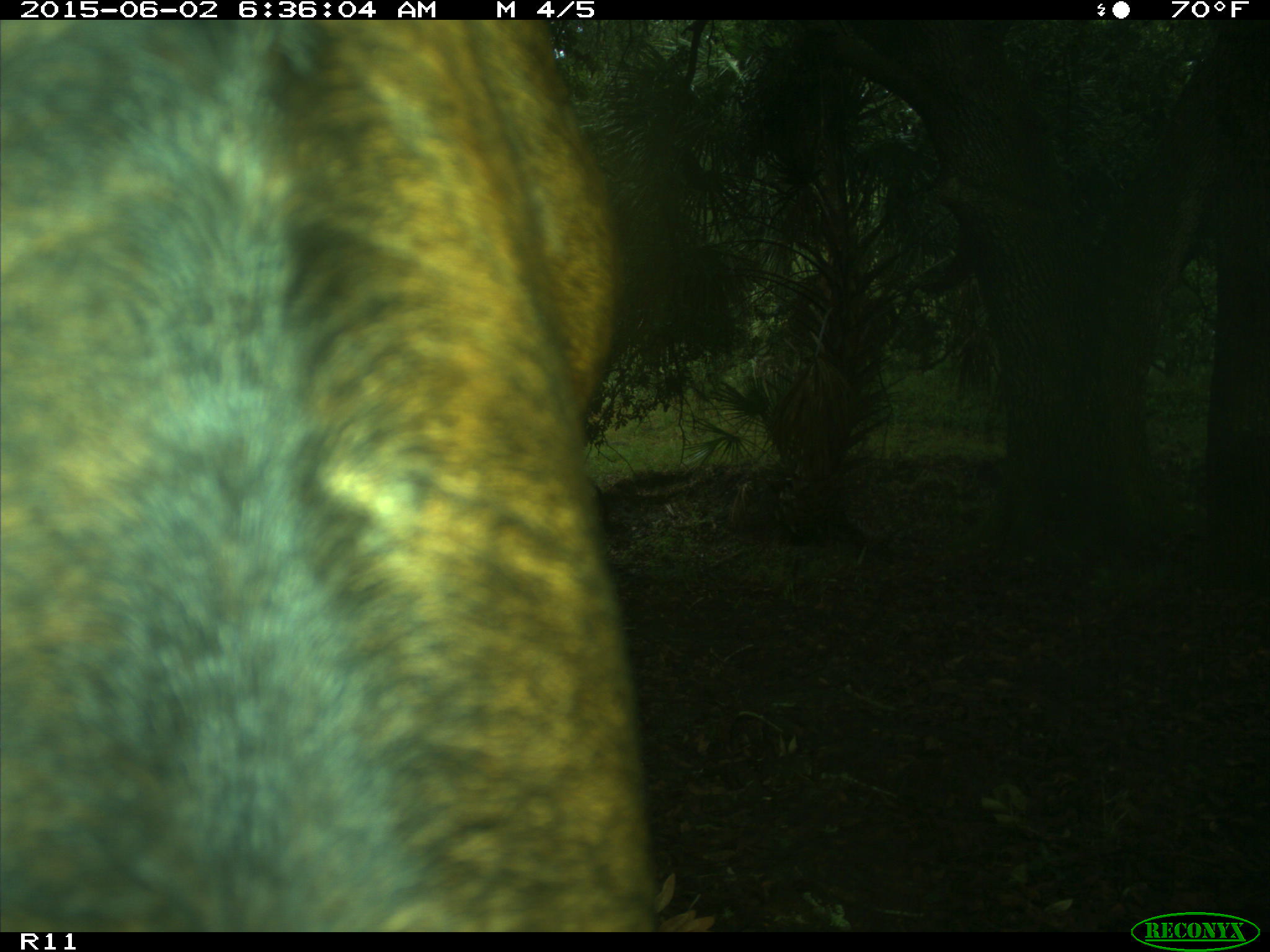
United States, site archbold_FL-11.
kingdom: Animalia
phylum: Chordata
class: Mammalia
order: Artiodactyla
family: Bovidae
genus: Bos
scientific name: Bos taurus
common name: domestic cow